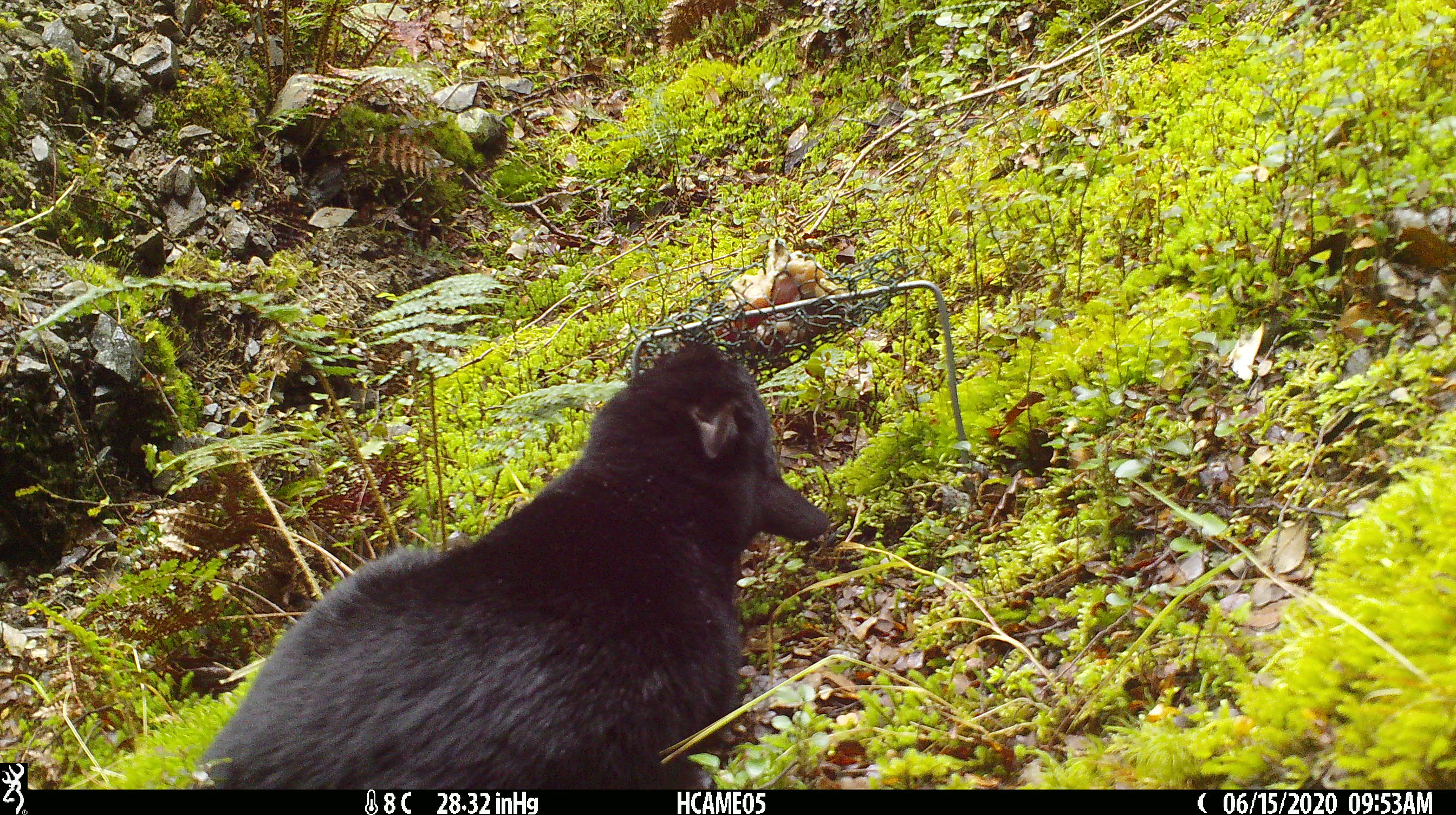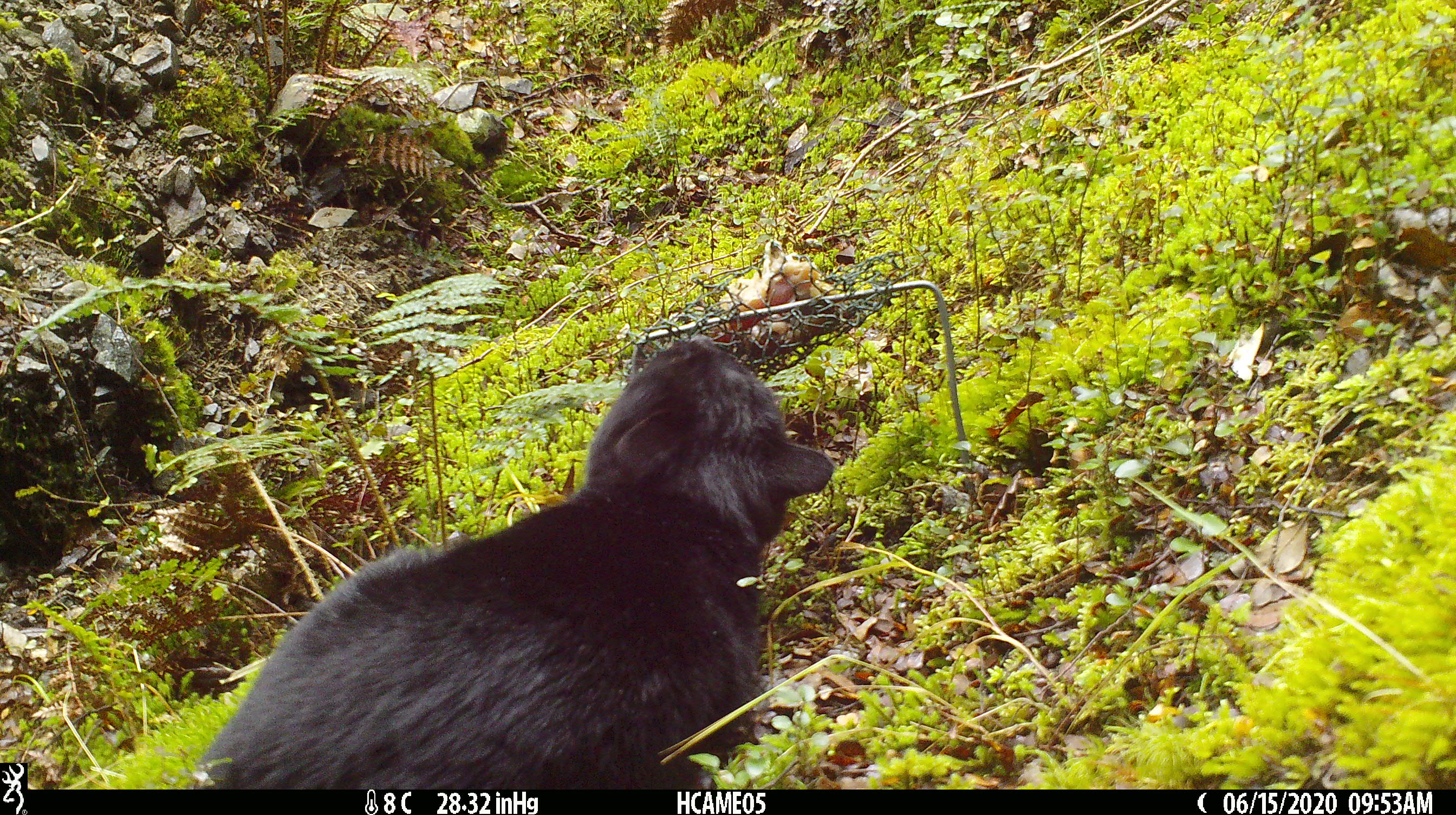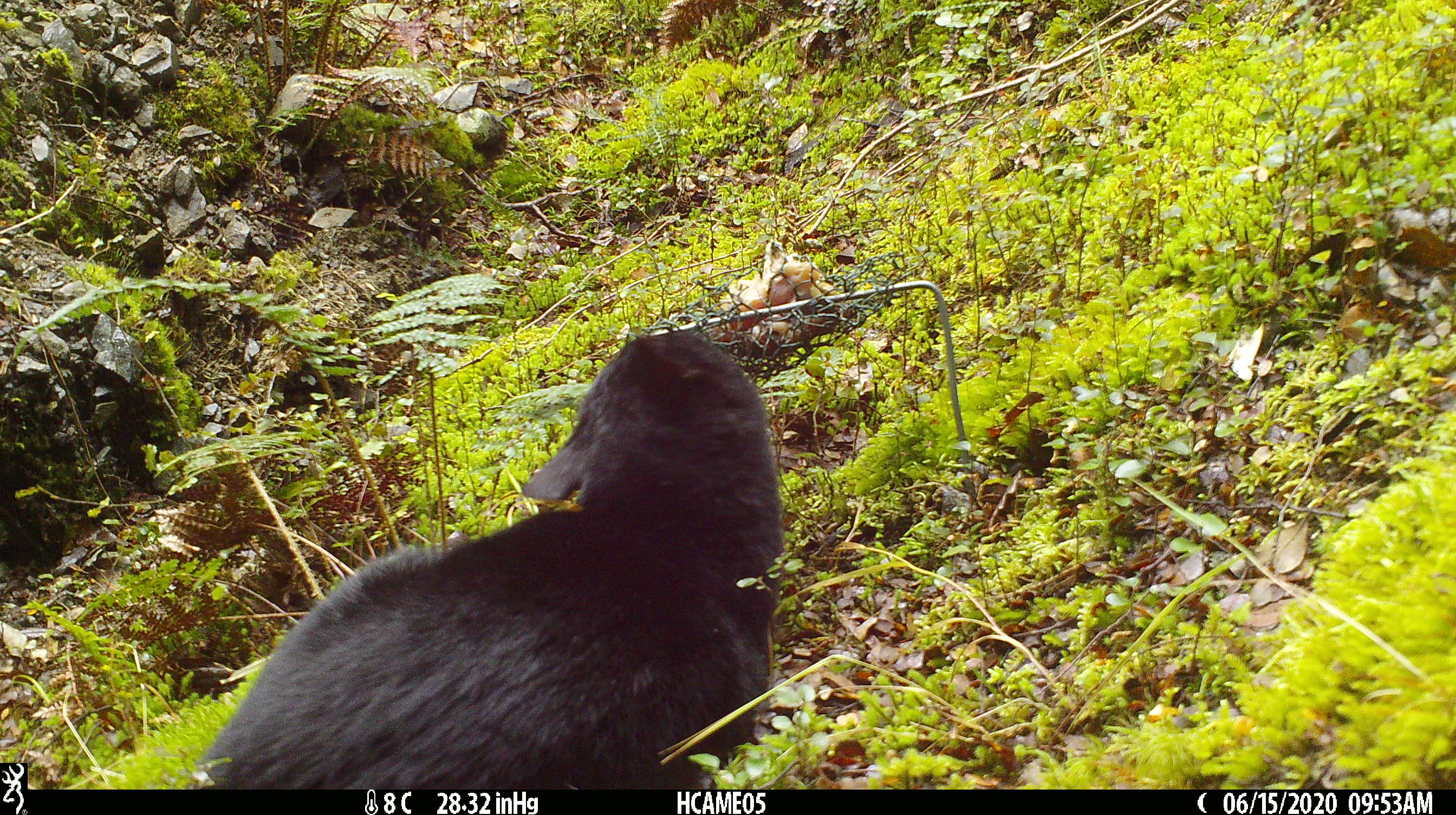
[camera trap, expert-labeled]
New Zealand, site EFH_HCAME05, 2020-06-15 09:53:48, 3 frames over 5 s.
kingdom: Animalia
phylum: Chordata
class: Mammalia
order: Carnivora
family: Felidae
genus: Felis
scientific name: Felis catus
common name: domestic cat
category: cat